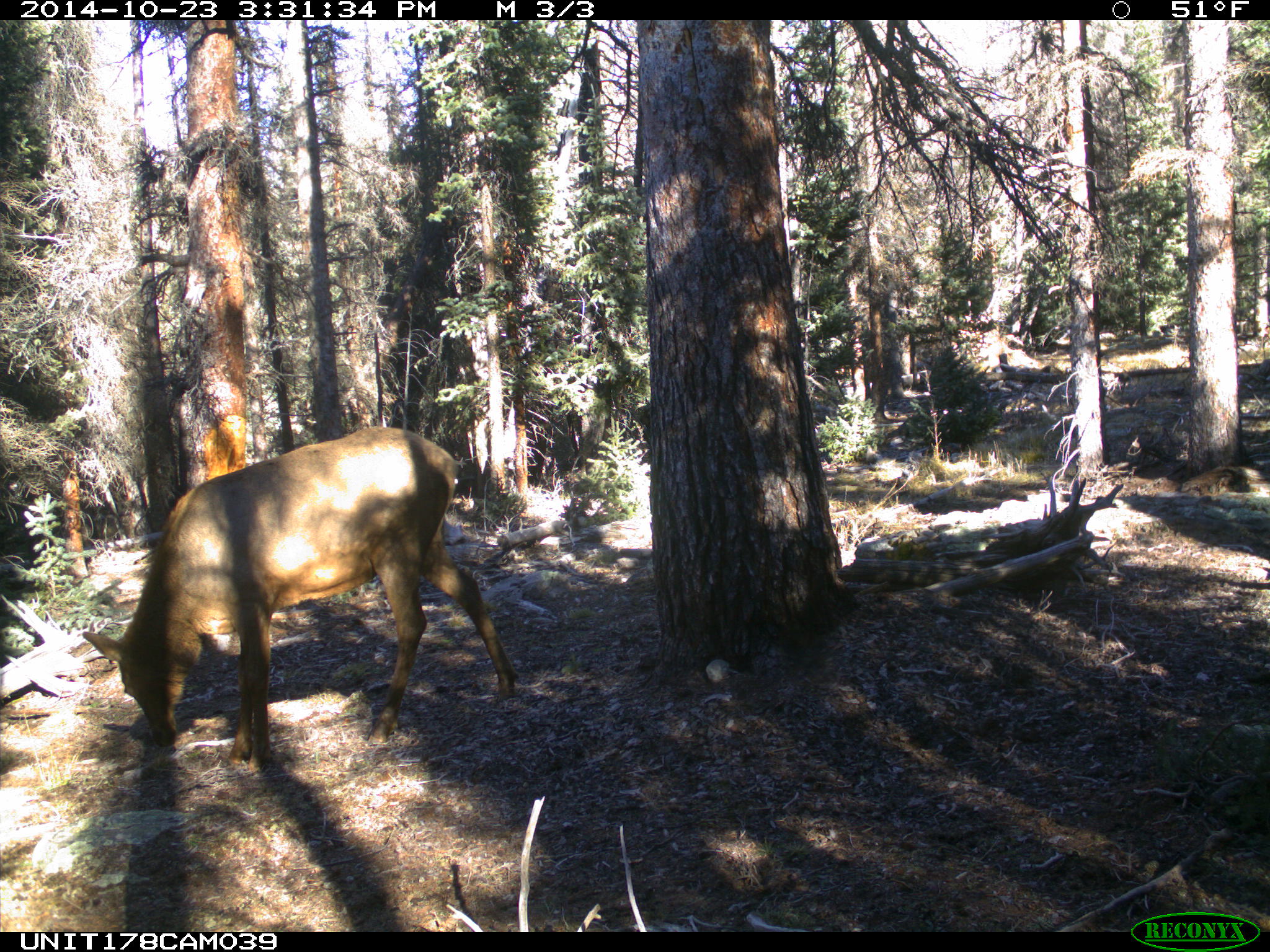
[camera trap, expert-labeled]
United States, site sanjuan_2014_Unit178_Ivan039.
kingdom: Animalia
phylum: Chordata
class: Mammalia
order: Artiodactyla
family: Cervidae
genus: Cervus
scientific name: Cervus elaphus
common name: red deer